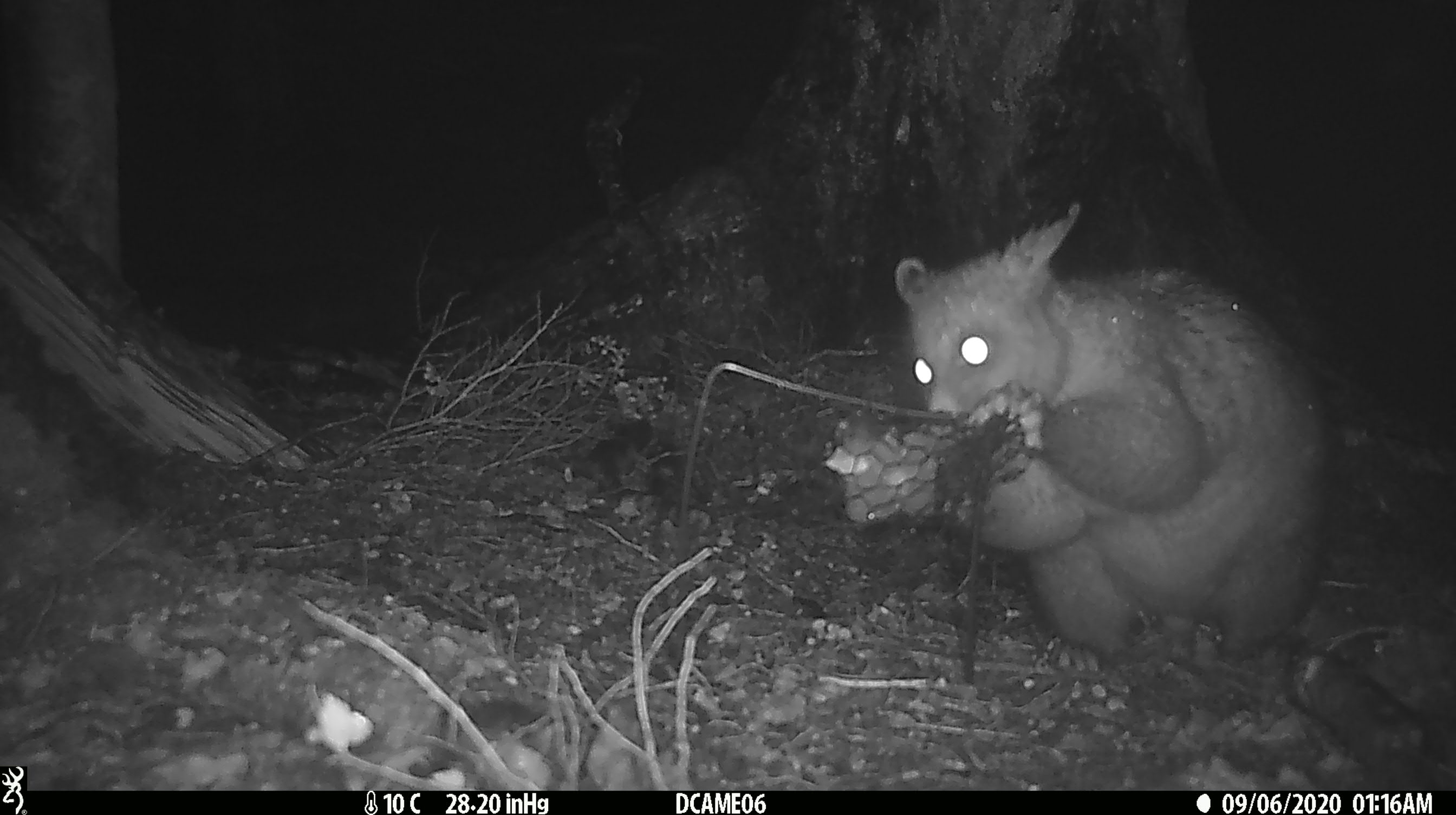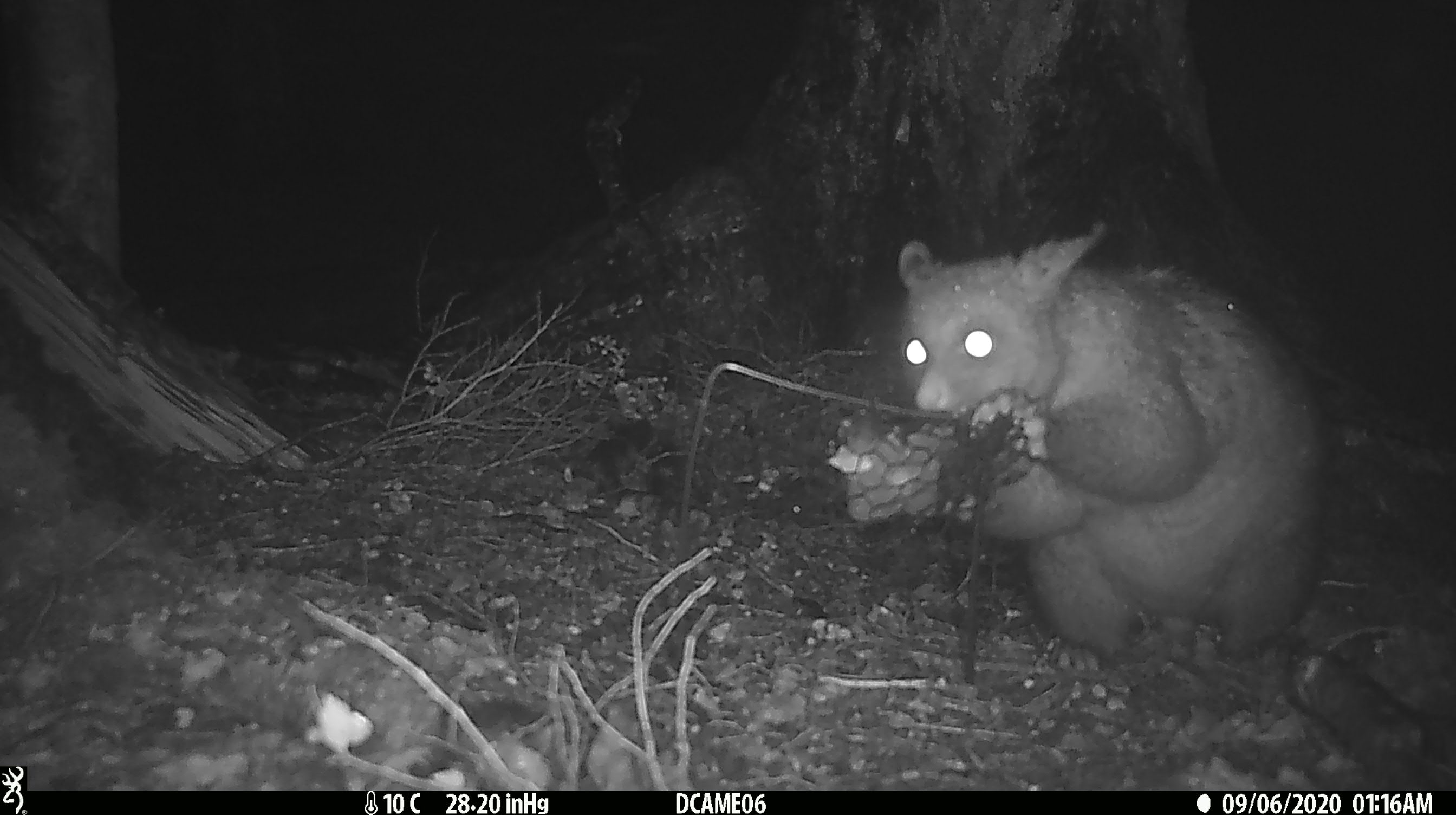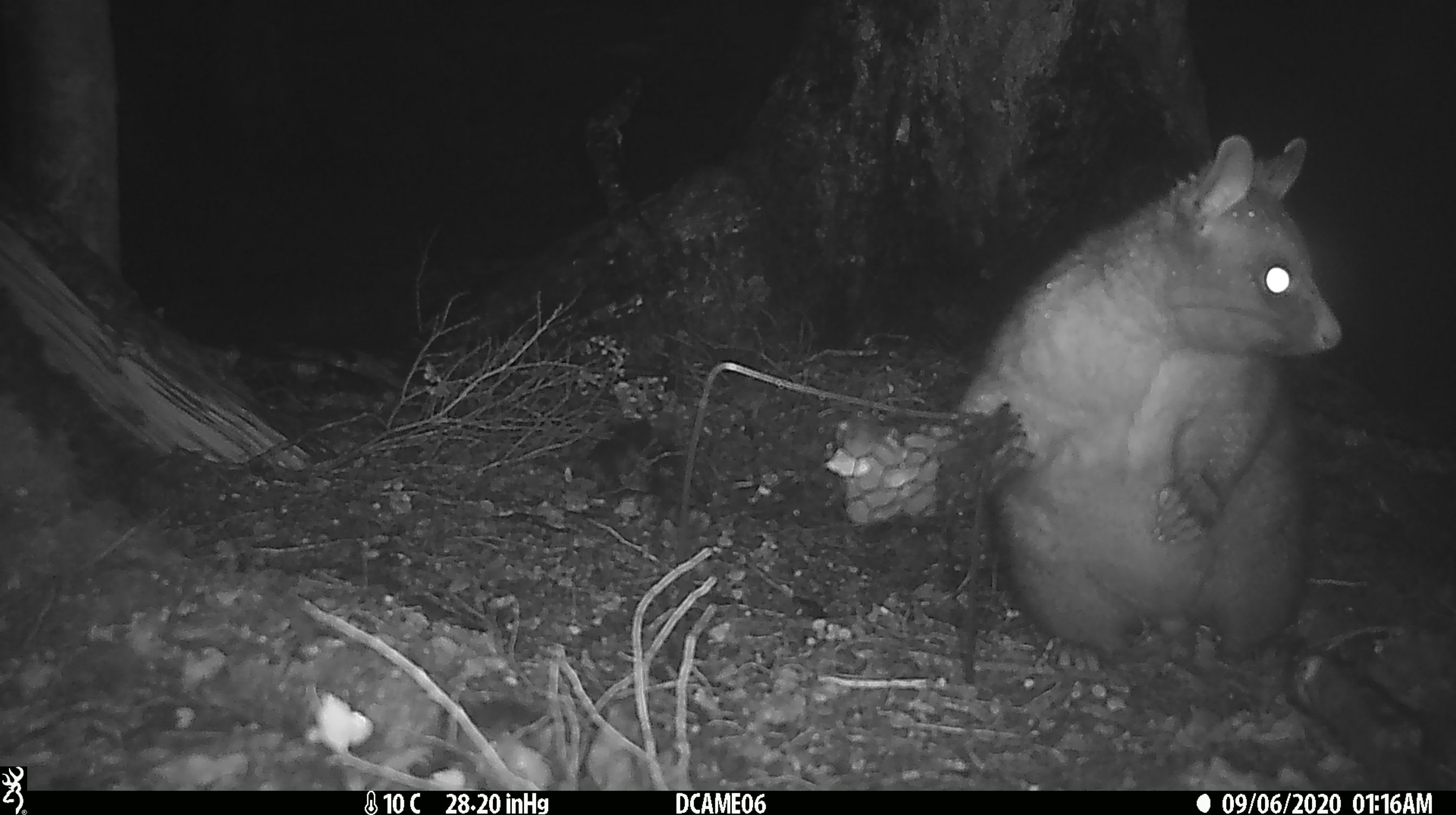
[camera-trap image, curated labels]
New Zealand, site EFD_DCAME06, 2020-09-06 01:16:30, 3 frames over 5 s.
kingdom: Animalia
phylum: Chordata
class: Mammalia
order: Diprotodontia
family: Phalangeridae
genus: Trichosurus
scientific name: Trichosurus vulpecula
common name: common brushtail possum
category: possum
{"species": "possum (common brushtail possum) (Trichosurus vulpecula)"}